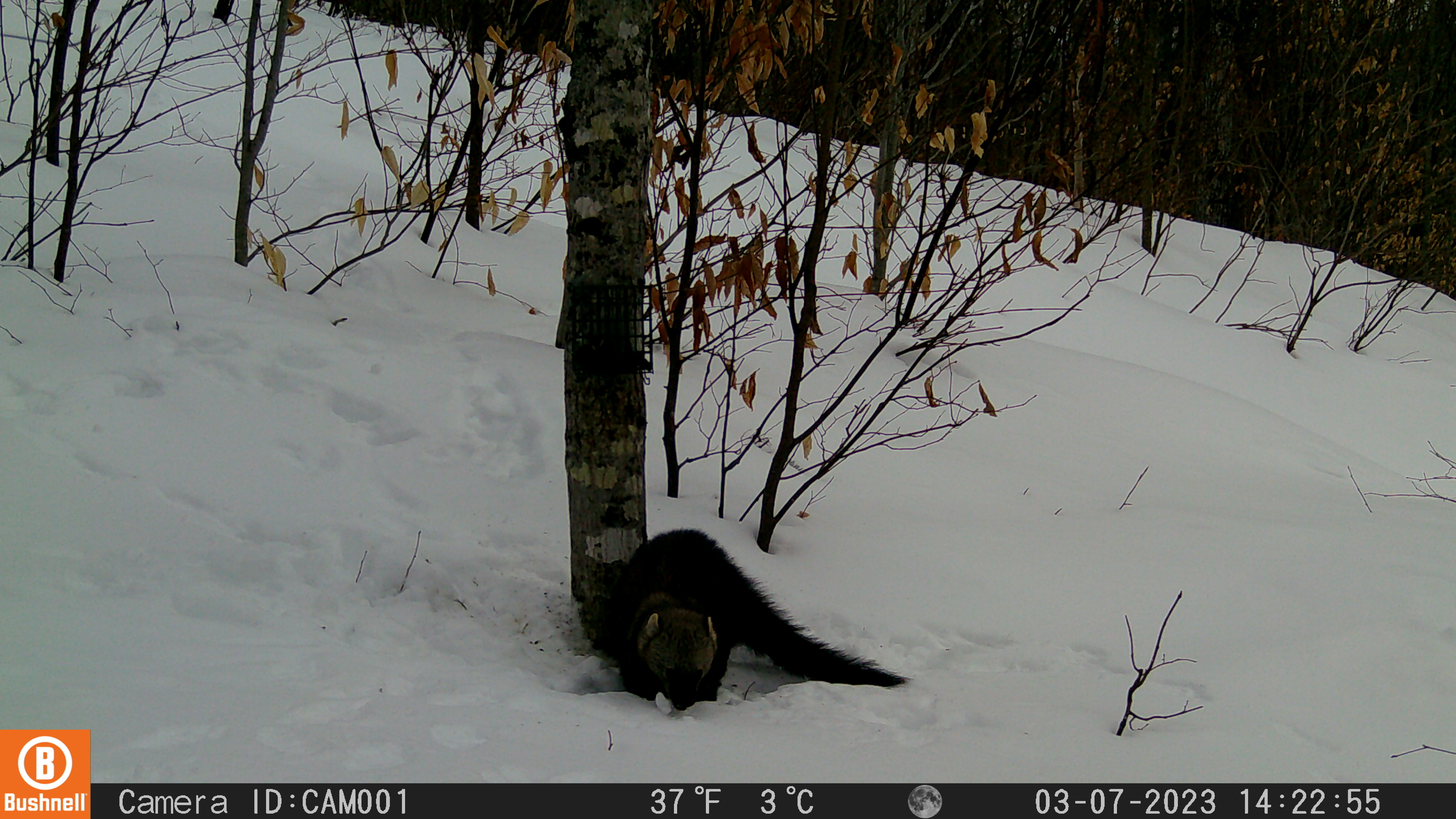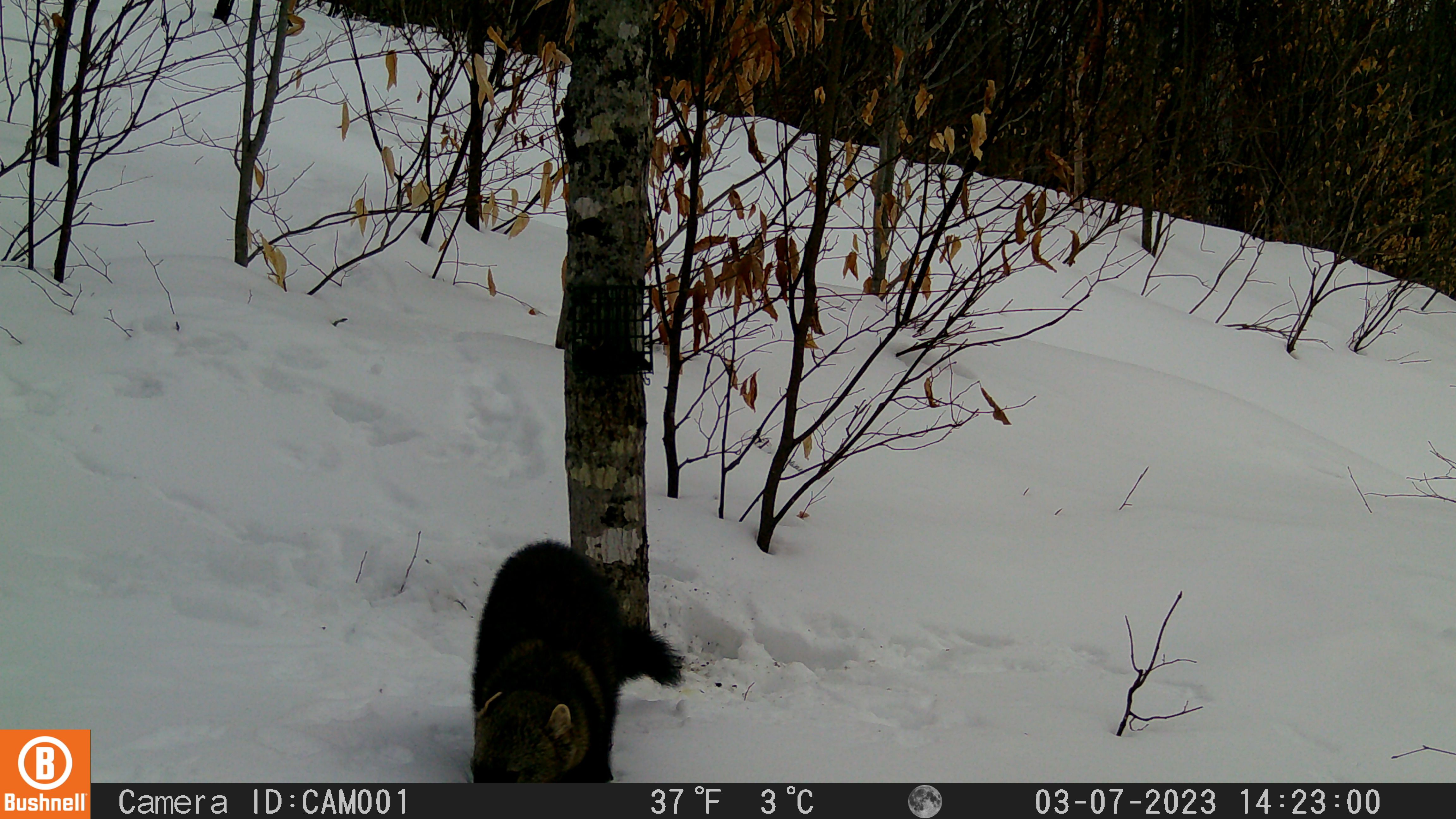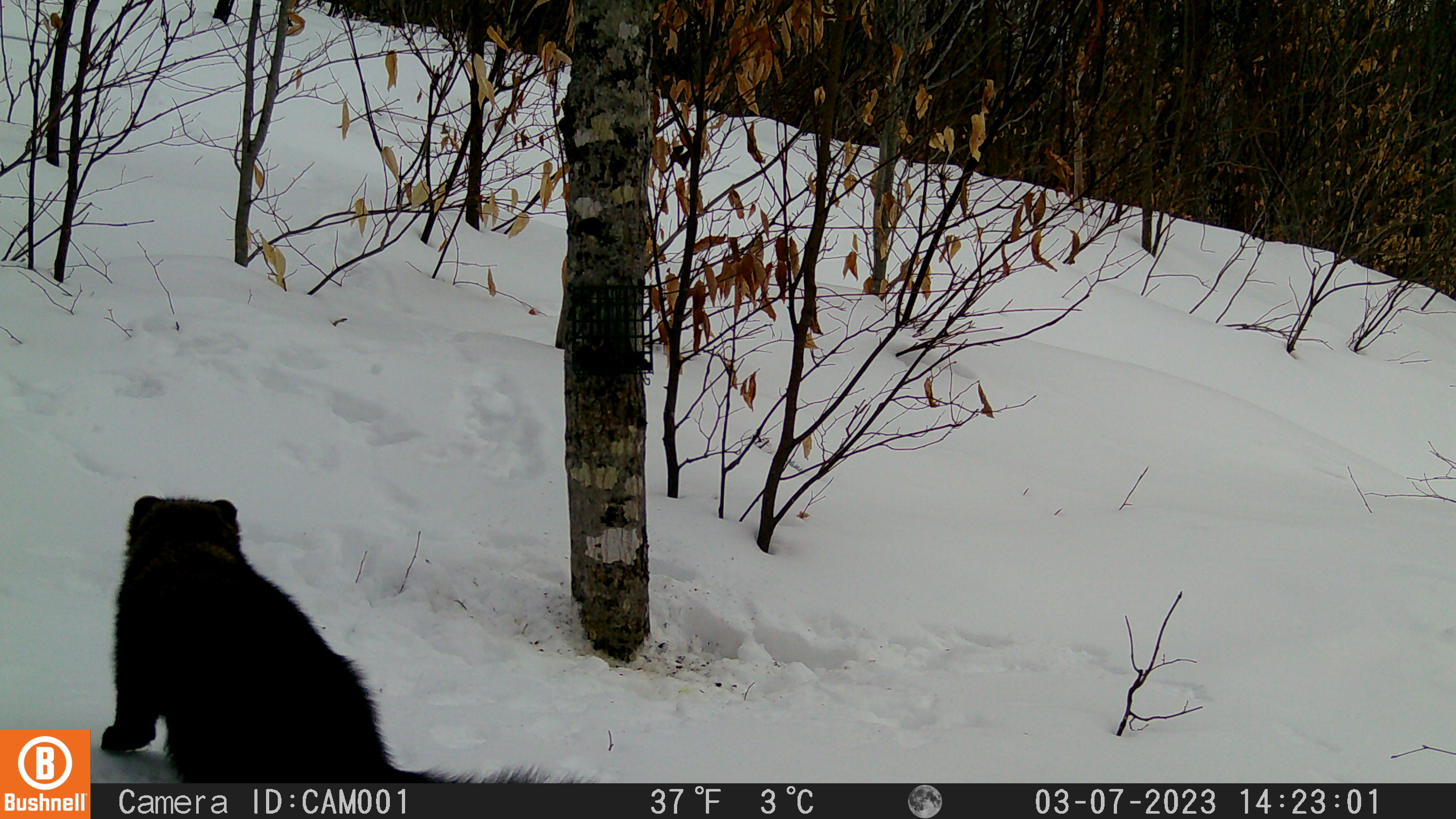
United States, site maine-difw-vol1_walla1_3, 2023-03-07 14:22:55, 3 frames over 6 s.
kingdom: Animalia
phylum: Chordata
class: Mammalia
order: Carnivora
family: Mustelidae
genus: Pekania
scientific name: Pekania pennanti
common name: fisher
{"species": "fisher (Pekania pennanti)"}